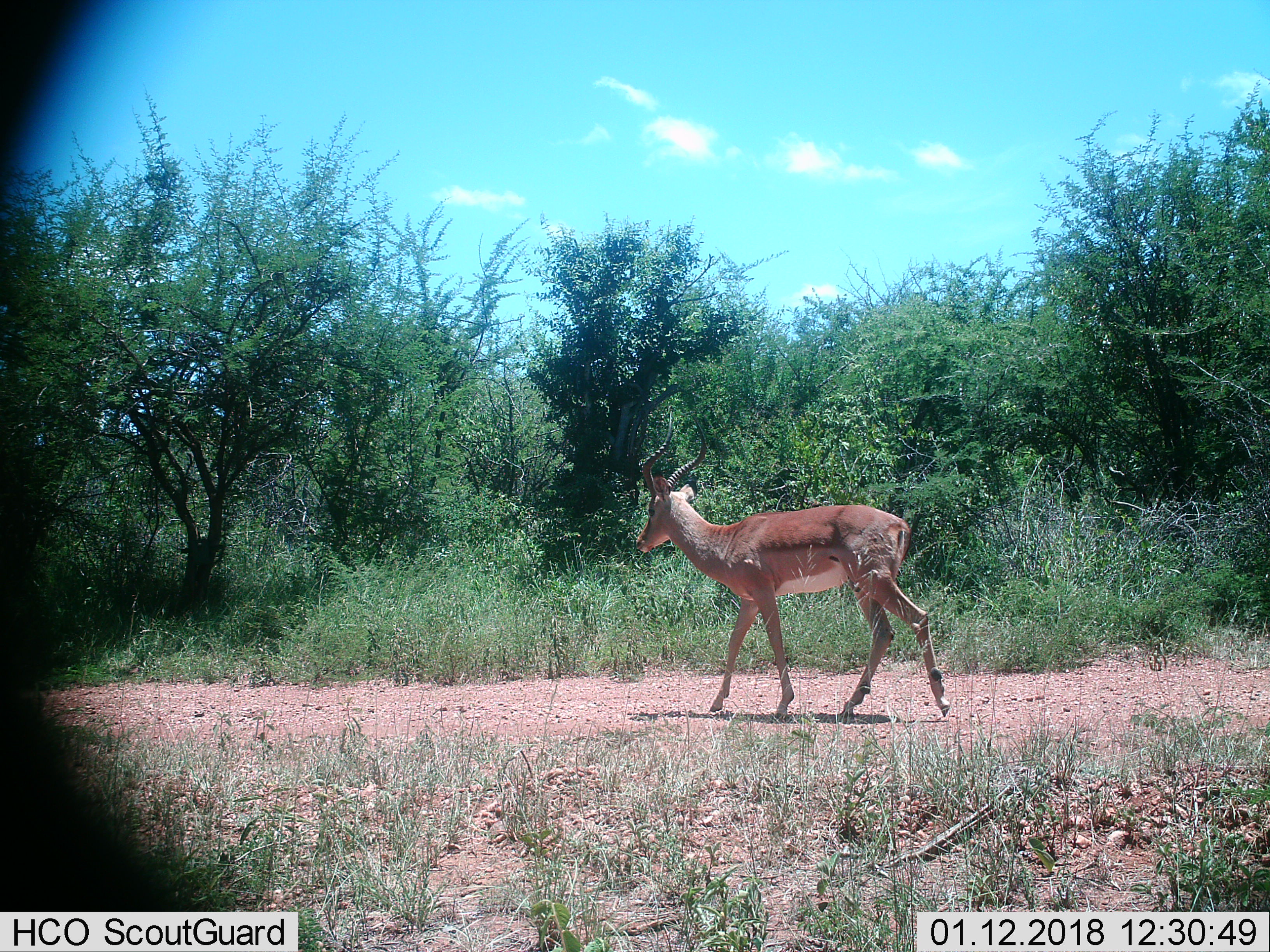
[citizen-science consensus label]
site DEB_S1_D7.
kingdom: Animalia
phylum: Chordata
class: Mammalia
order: Artiodactyla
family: Bovidae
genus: Aepyceros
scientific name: Aepyceros melampus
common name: impala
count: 1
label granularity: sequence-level